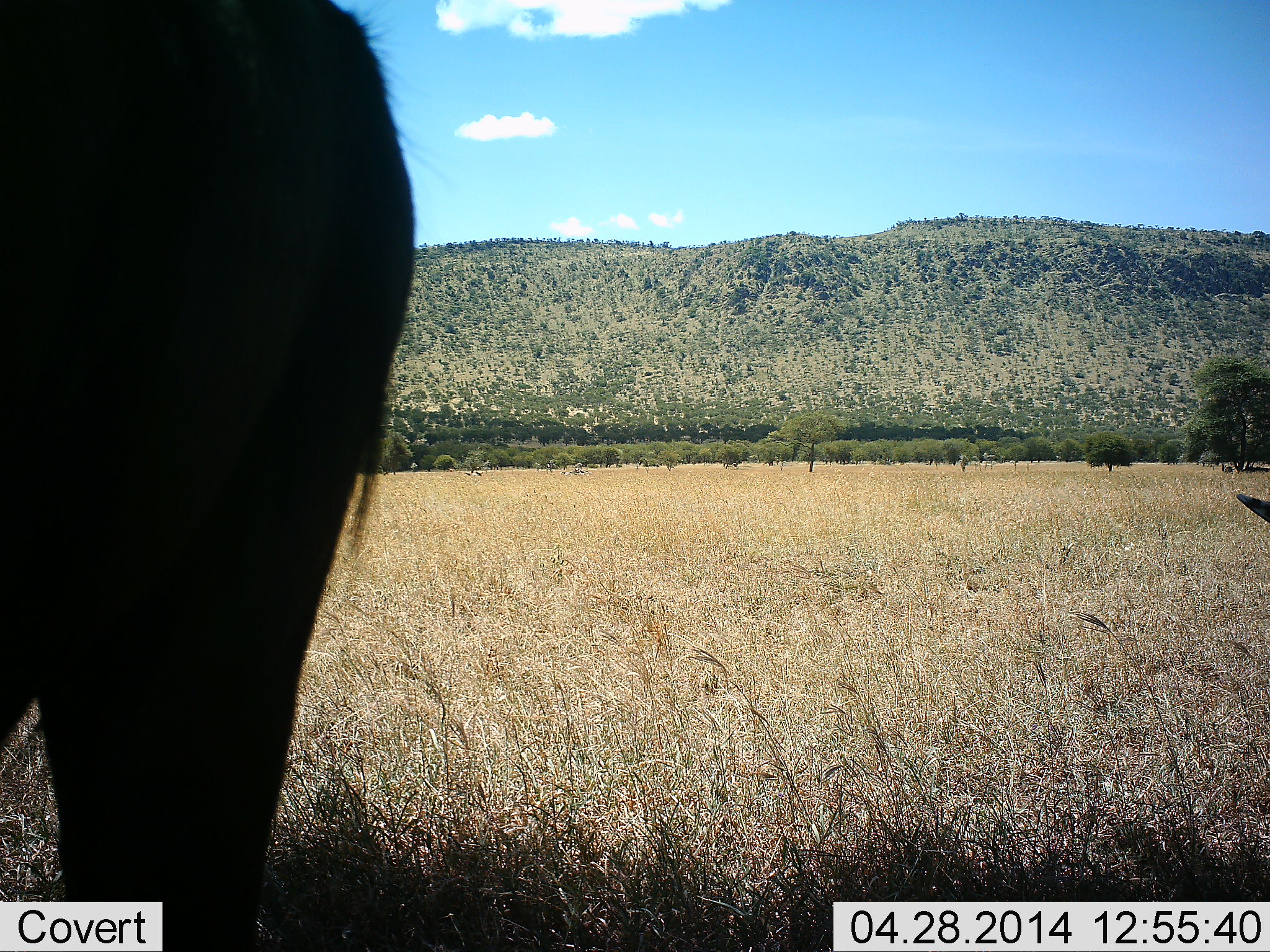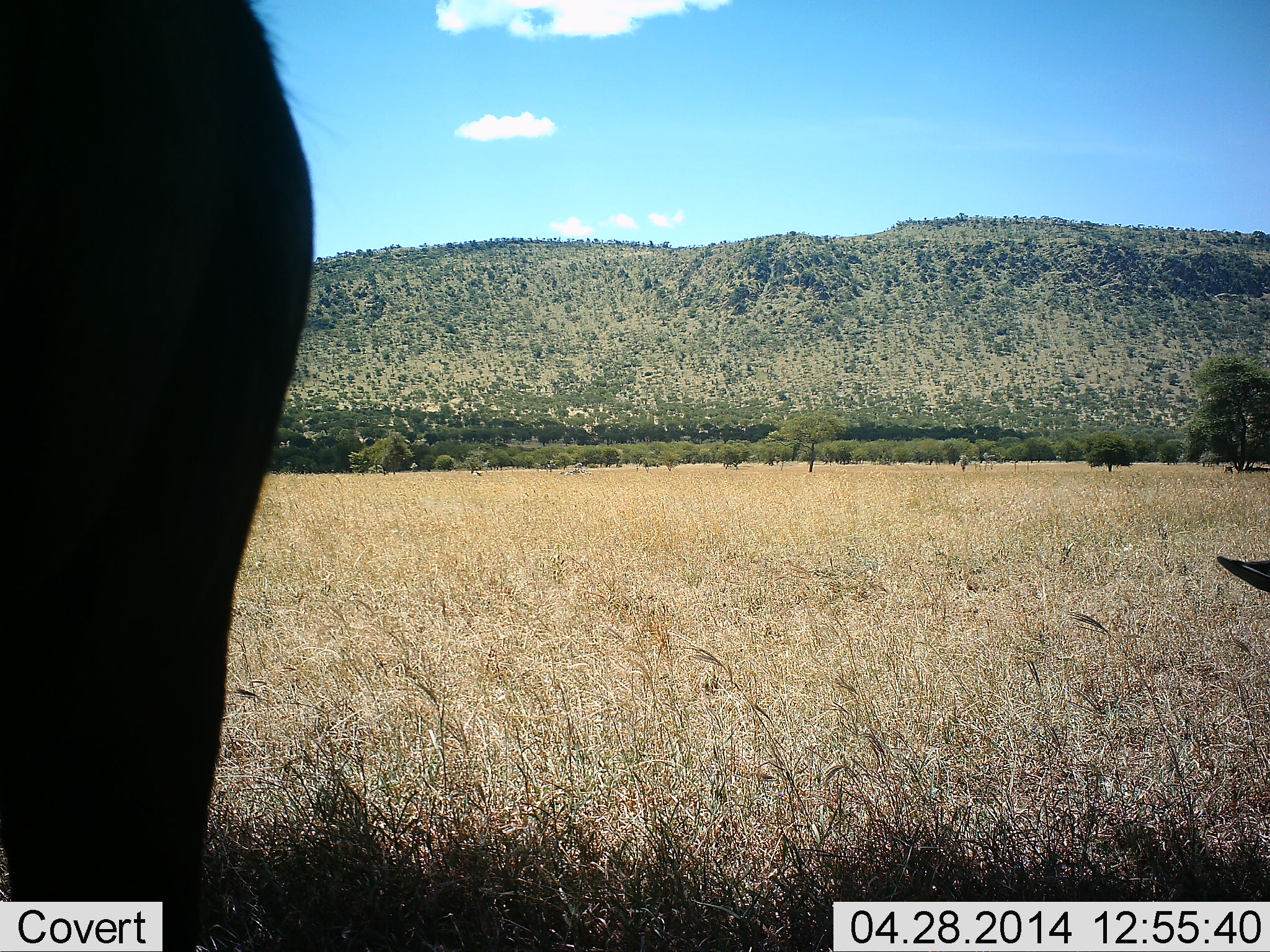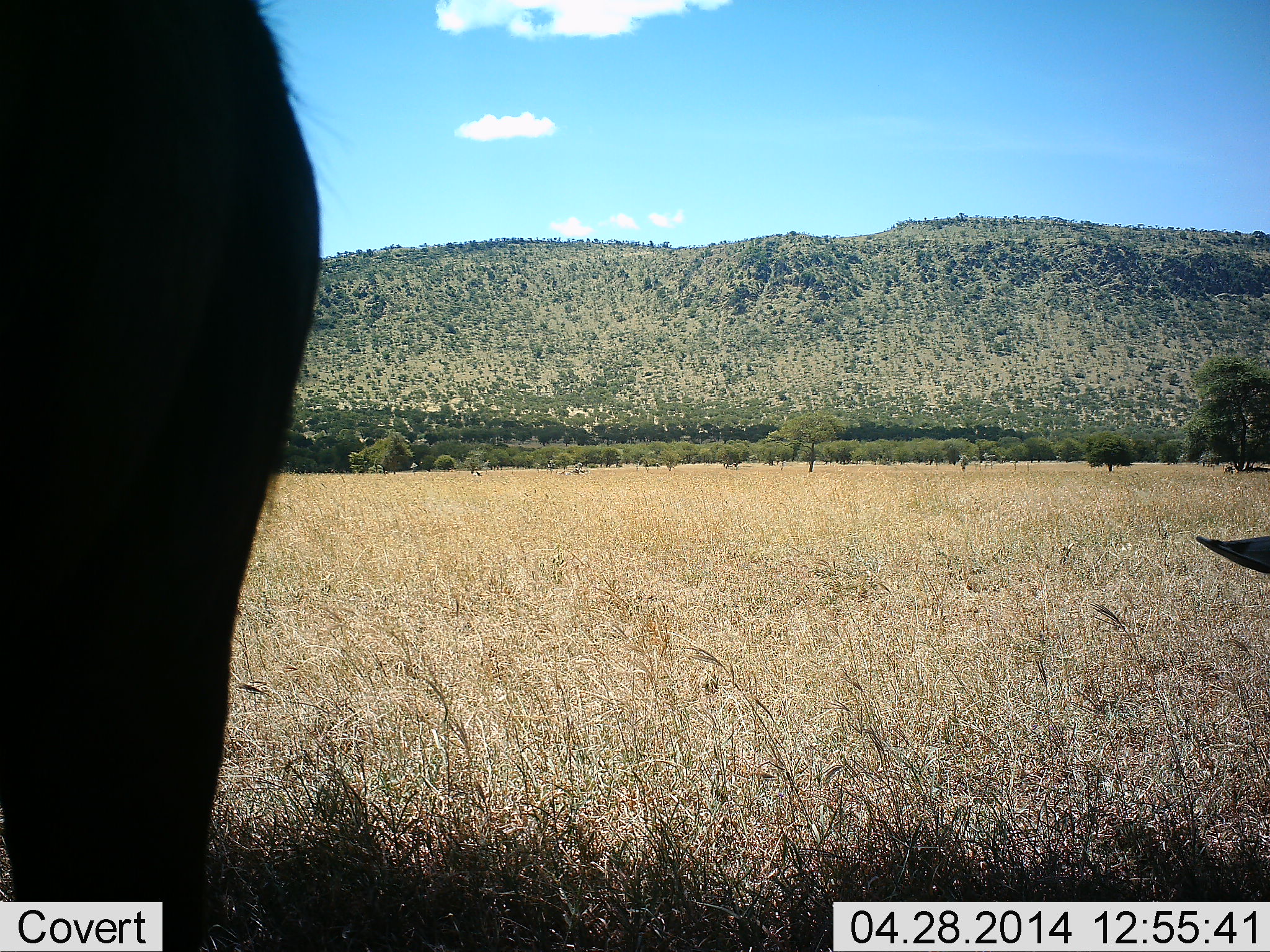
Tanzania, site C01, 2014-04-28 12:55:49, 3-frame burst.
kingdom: Animalia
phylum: Chordata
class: Mammalia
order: Artiodactyla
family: Bovidae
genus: Connochaetes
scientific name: Connochaetes taurinus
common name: blue wildebeest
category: wildebeest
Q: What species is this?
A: Wildebeest (blue wildebeest) (Connochaetes taurinus).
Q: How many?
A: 2.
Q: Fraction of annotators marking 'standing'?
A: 86%.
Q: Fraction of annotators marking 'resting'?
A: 57%.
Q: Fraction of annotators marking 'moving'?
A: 14%.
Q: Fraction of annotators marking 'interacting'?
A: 0%.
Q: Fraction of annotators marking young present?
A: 0%.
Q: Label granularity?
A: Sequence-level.